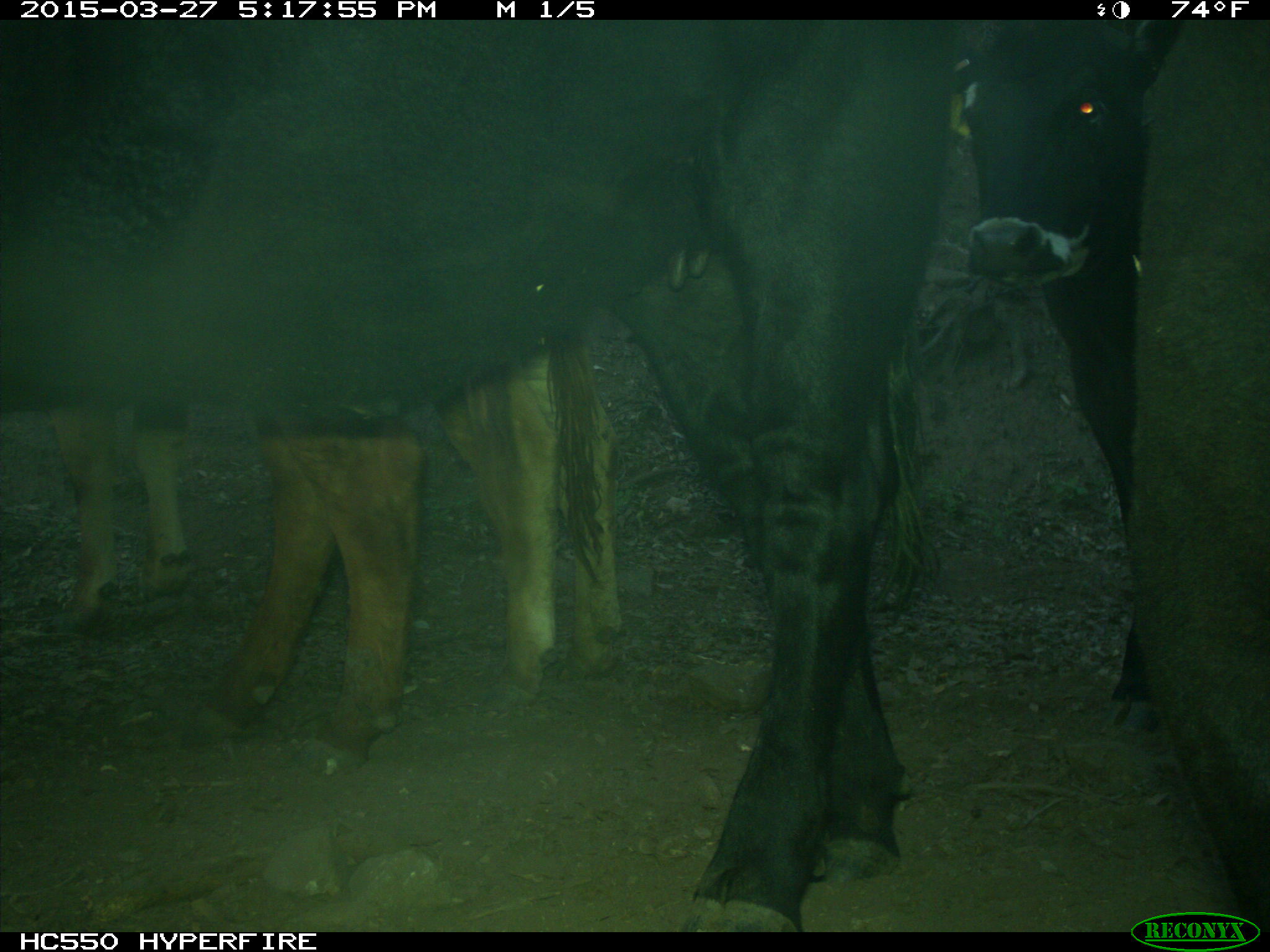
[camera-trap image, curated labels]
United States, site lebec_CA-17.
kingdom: Animalia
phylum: Chordata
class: Mammalia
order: Artiodactyla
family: Bovidae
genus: Bos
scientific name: Bos taurus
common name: domestic cow